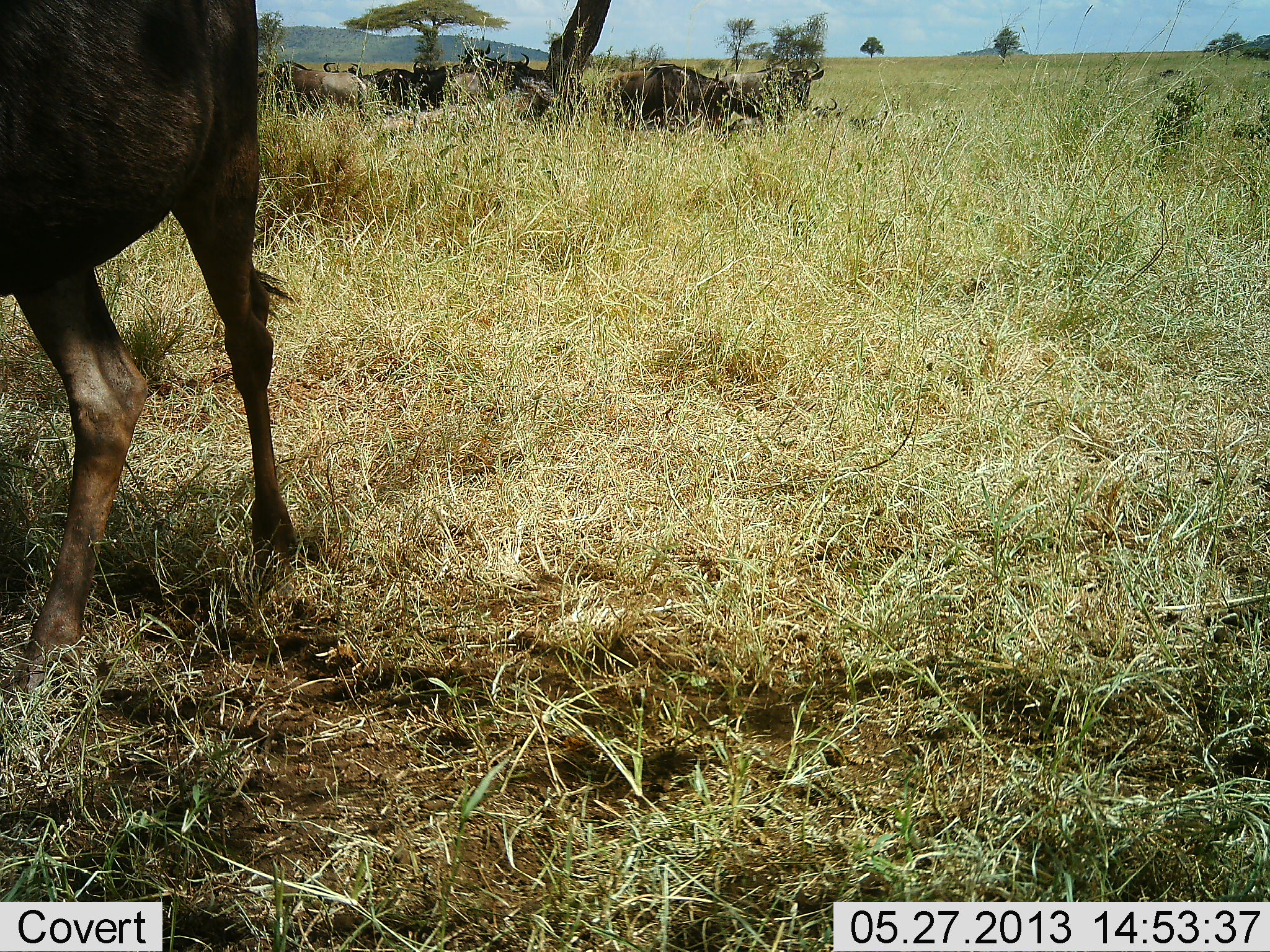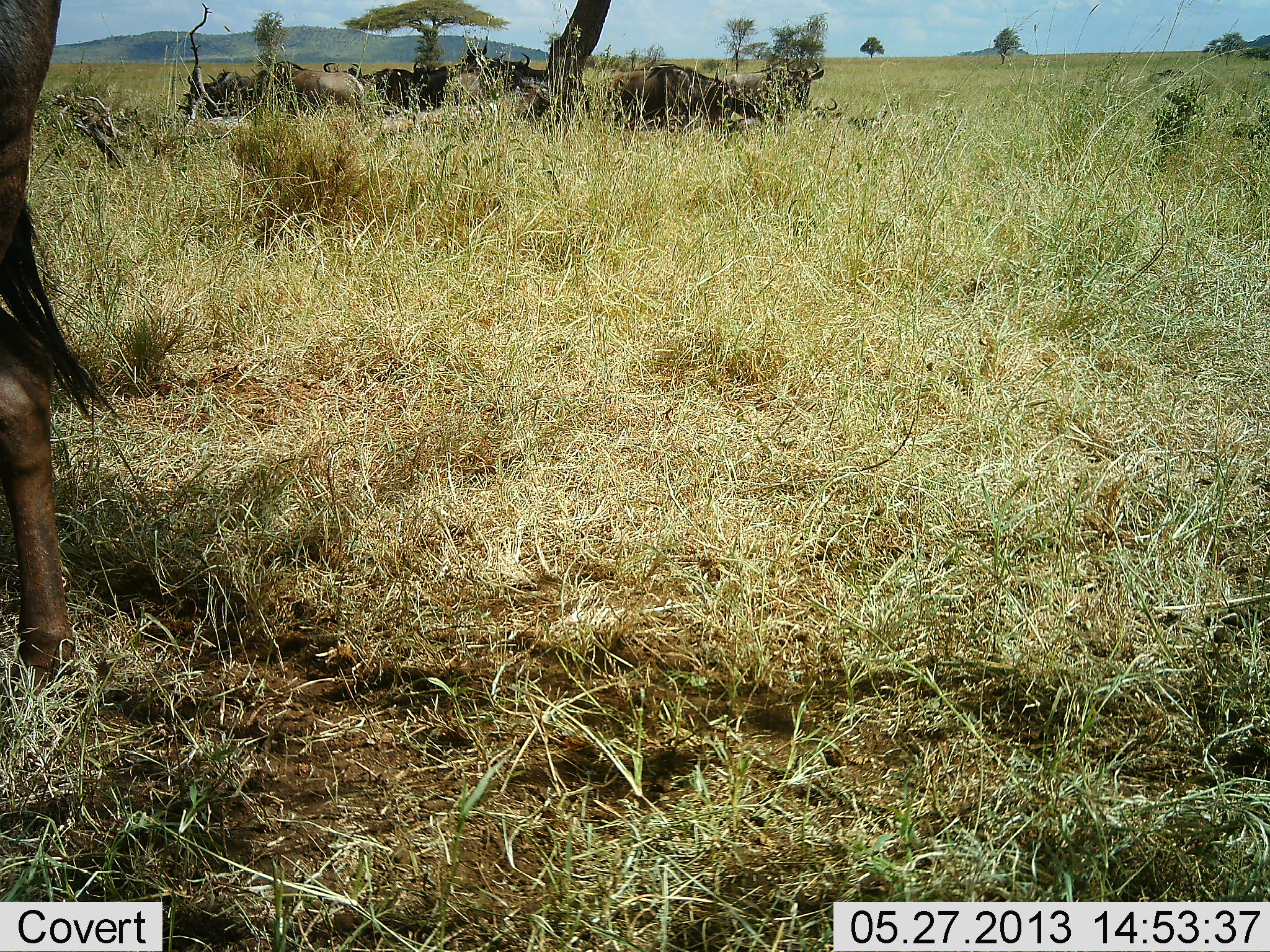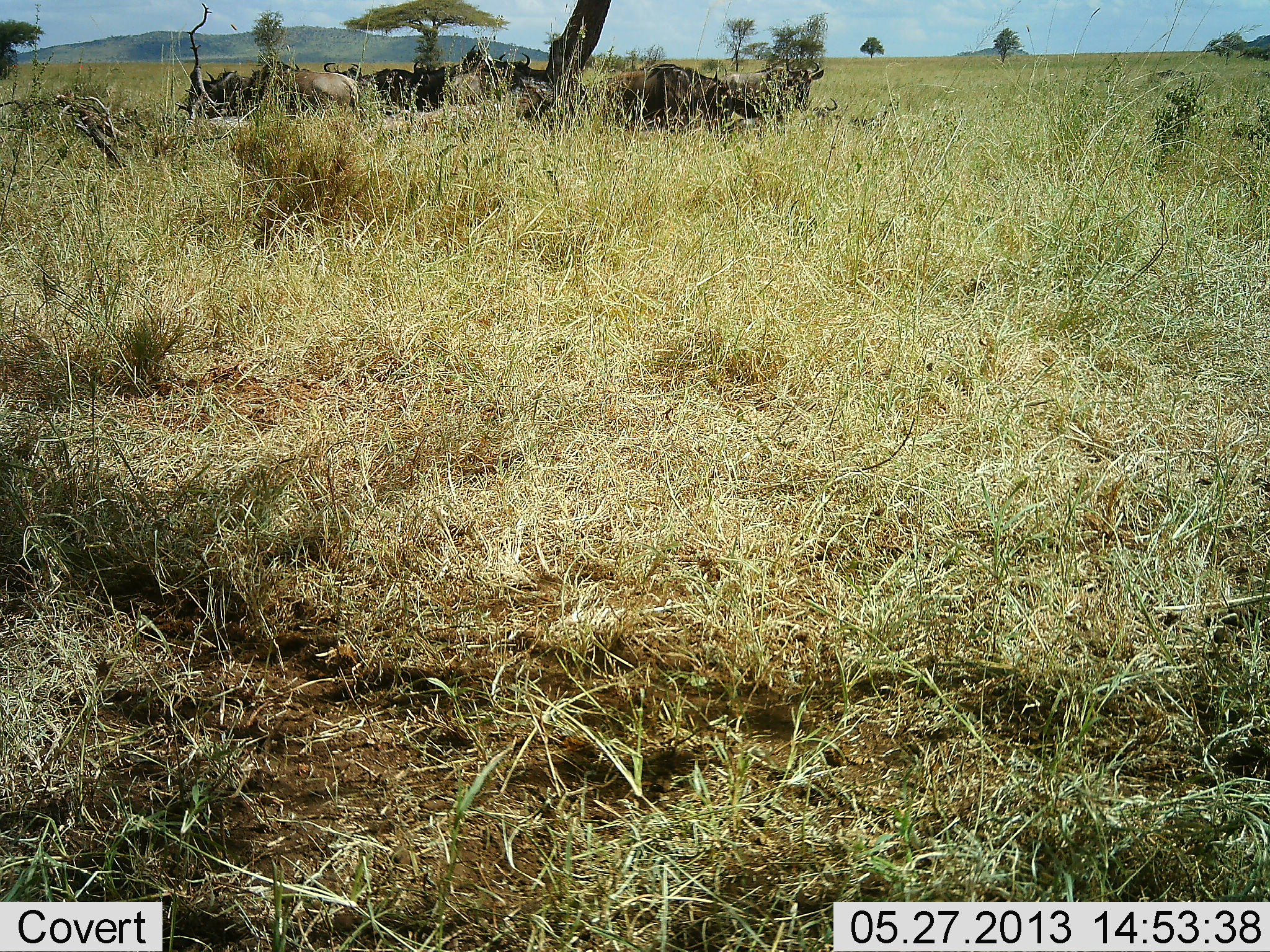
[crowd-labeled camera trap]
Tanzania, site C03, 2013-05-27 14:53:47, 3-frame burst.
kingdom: Animalia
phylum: Chordata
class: Mammalia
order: Artiodactyla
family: Bovidae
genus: Connochaetes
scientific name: Connochaetes taurinus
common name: blue wildebeest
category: wildebeest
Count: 9.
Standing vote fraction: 59%.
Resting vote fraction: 55%.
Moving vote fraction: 68%.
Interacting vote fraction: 5%.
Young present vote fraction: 0%.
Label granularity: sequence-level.